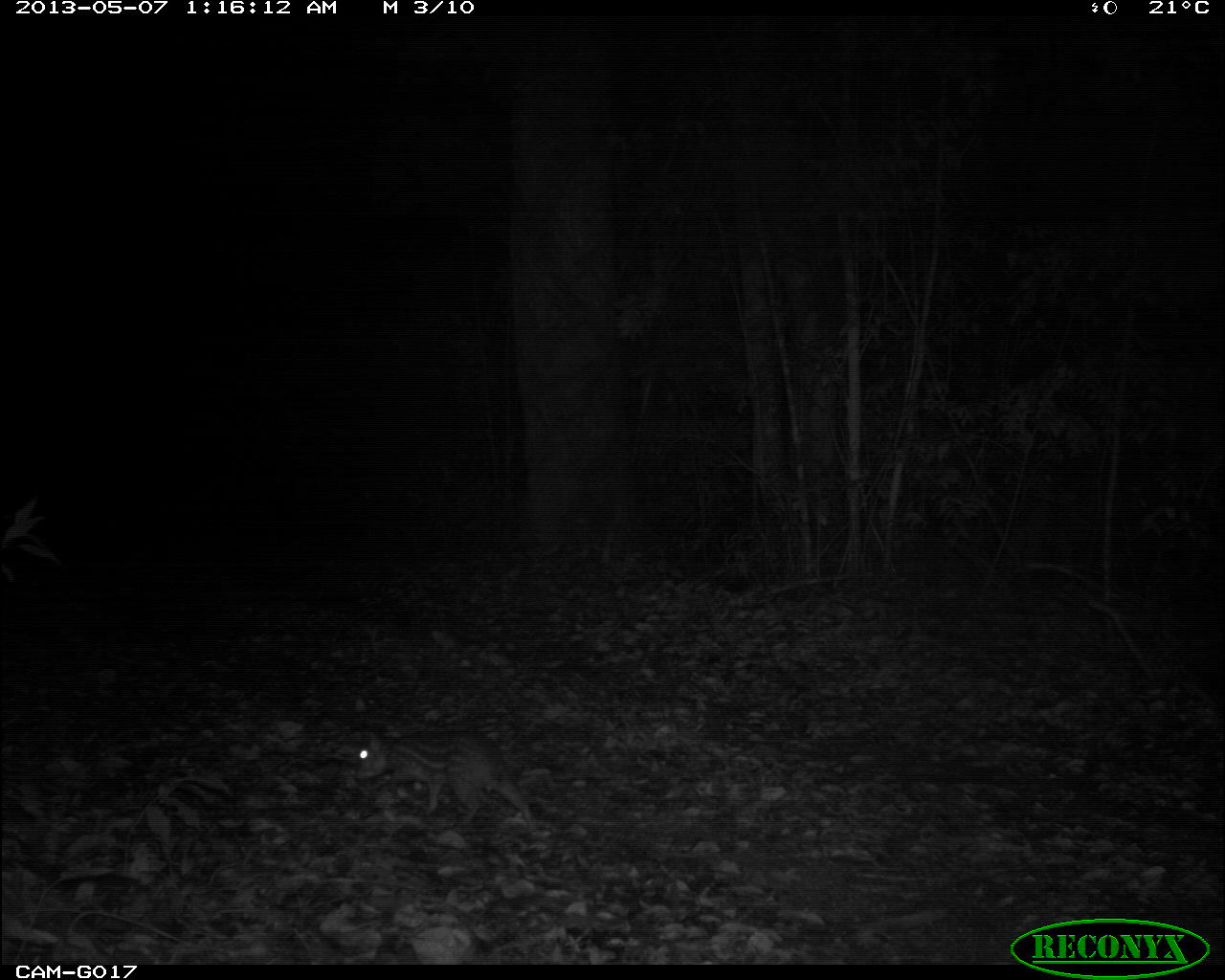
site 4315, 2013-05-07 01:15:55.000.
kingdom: Animalia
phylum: Chordata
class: Mammalia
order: Rodentia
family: Cuniculidae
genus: Cuniculus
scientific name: Cuniculus paca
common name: lowland paca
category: agouti paca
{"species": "agouti paca (lowland paca) (Cuniculus paca)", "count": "1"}